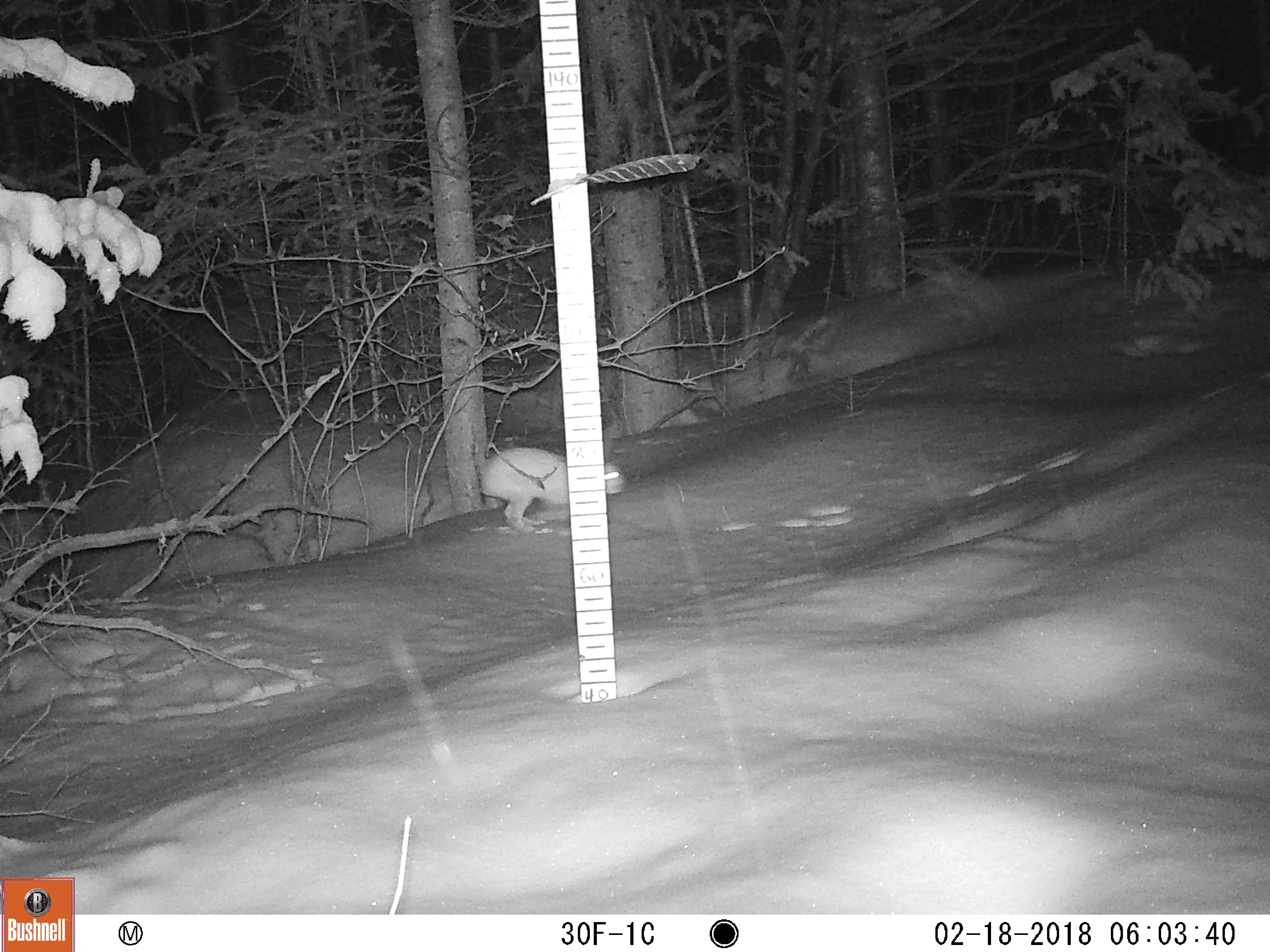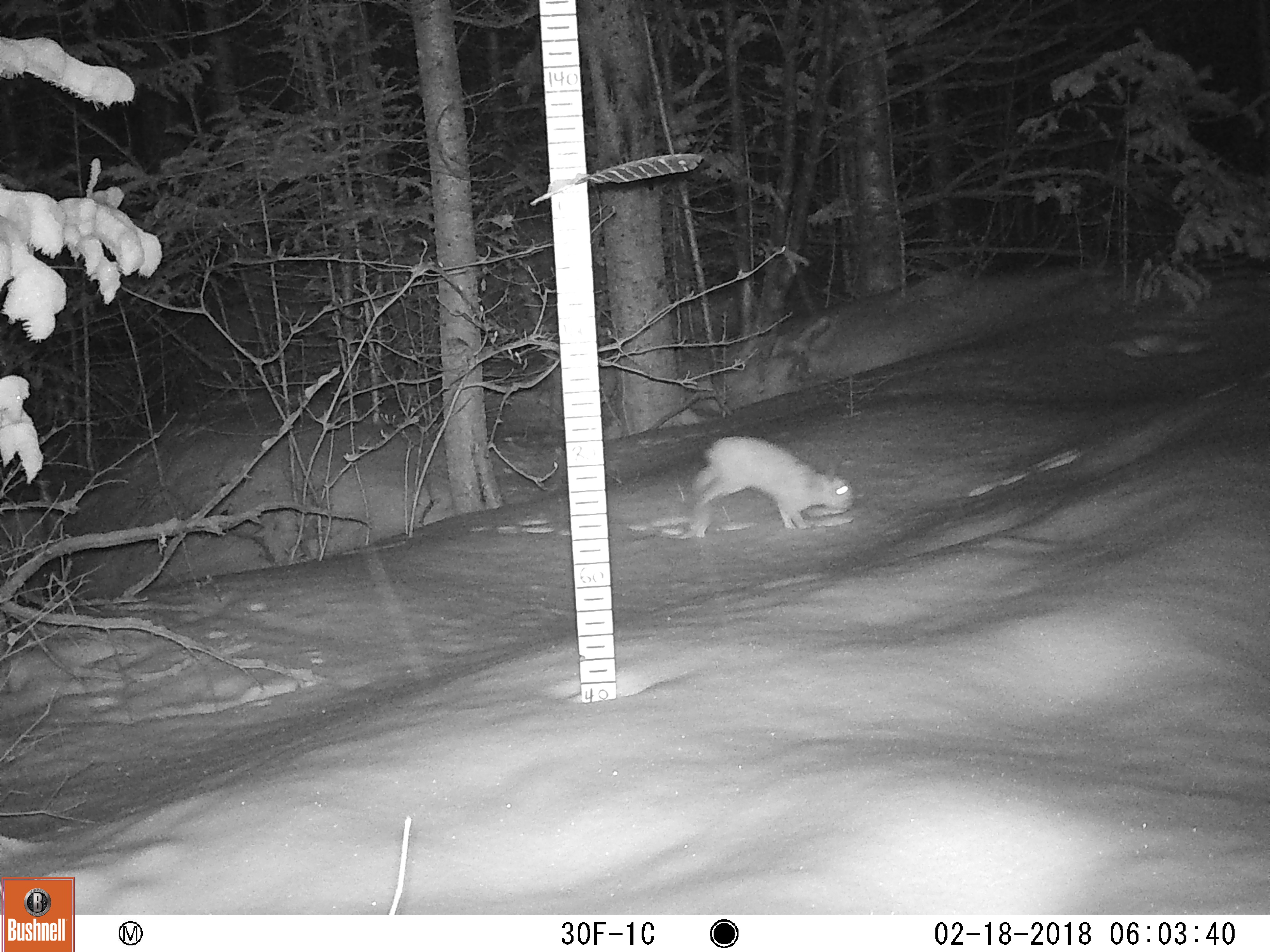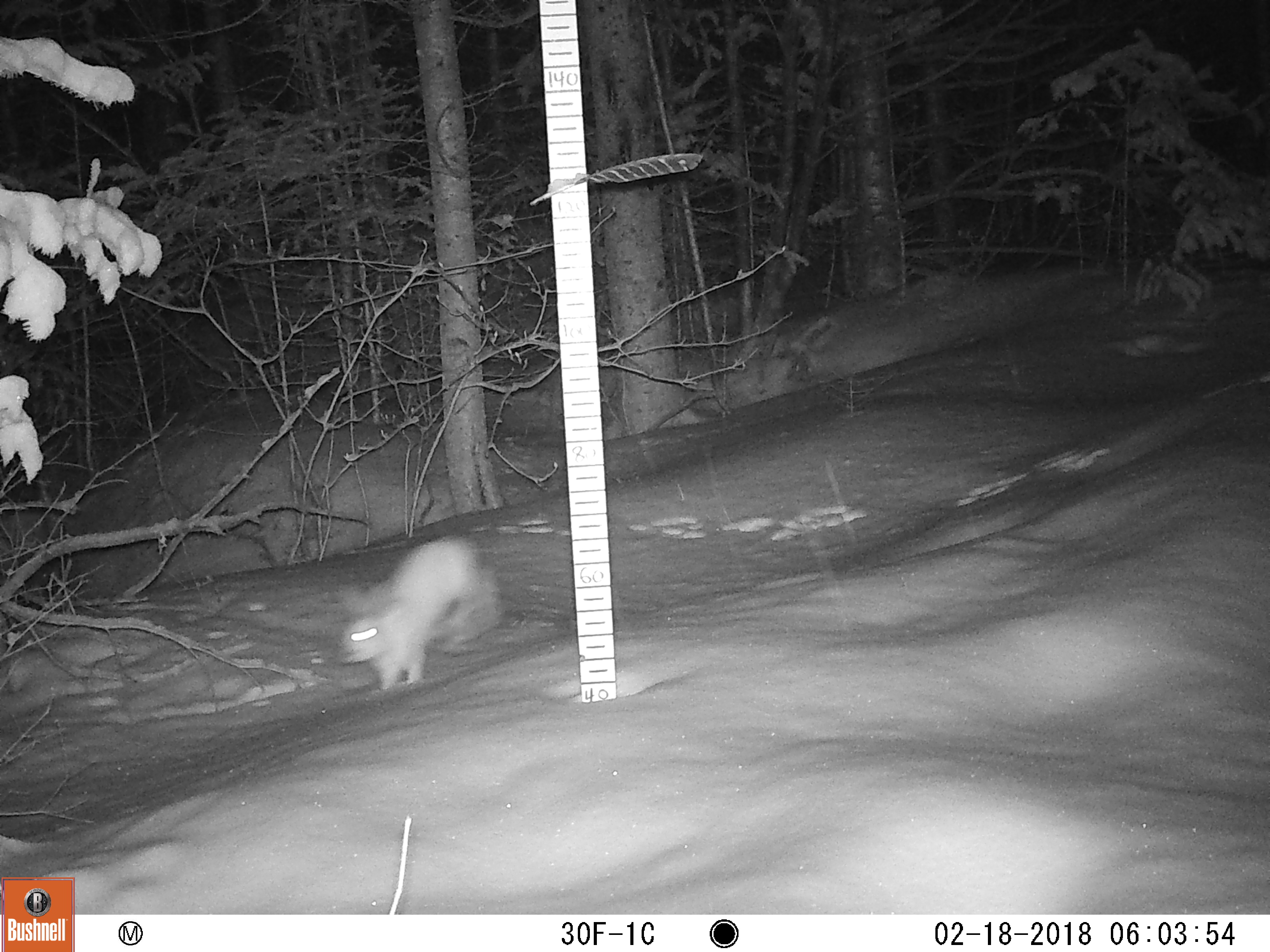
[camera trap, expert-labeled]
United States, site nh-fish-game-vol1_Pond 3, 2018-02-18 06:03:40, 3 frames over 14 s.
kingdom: Animalia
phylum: Chordata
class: Mammalia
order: Lagomorpha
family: Leporidae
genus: Lepus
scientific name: Lepus americanus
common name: snowshoe hare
Snowshoe hare (Lepus americanus).